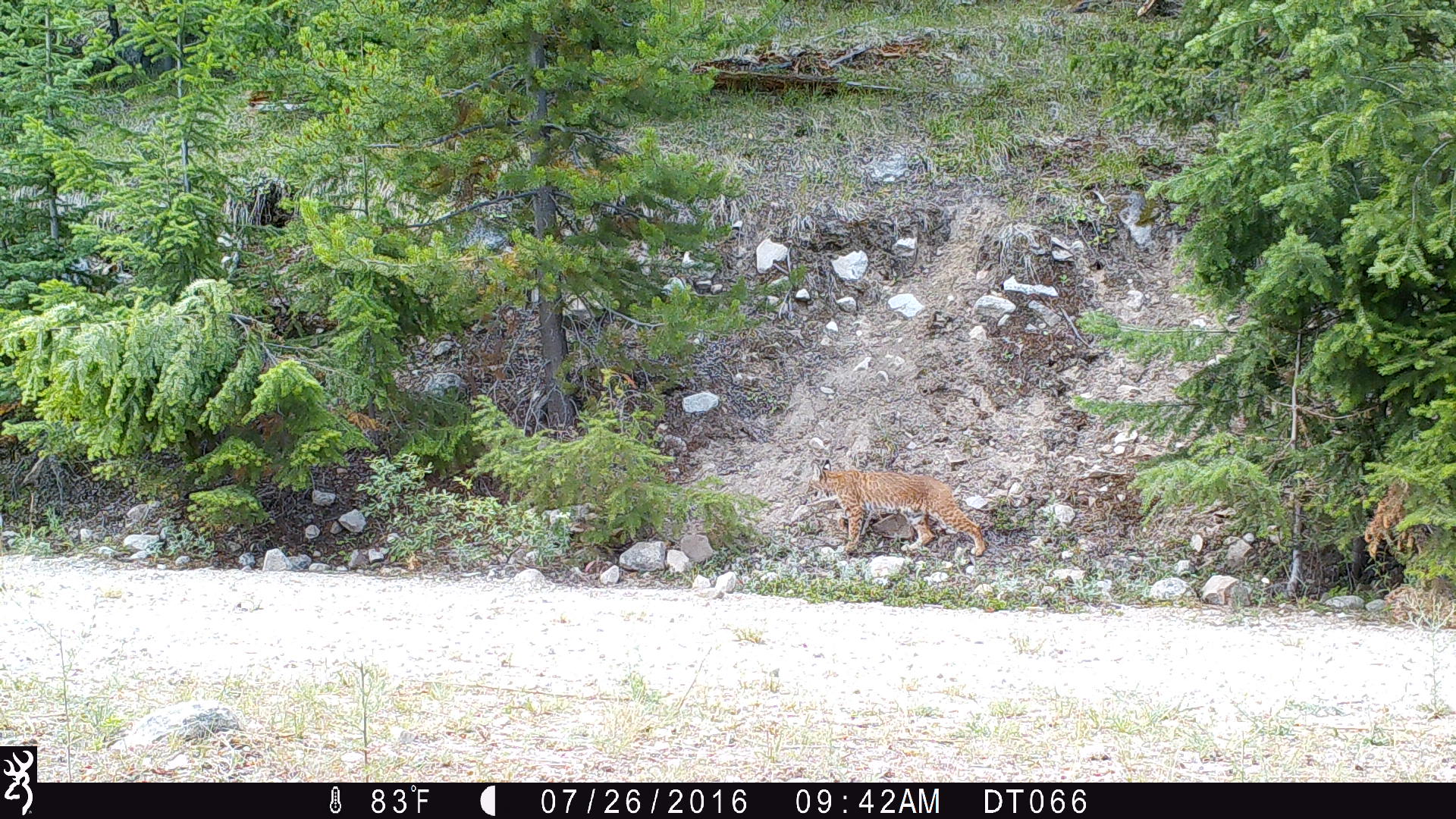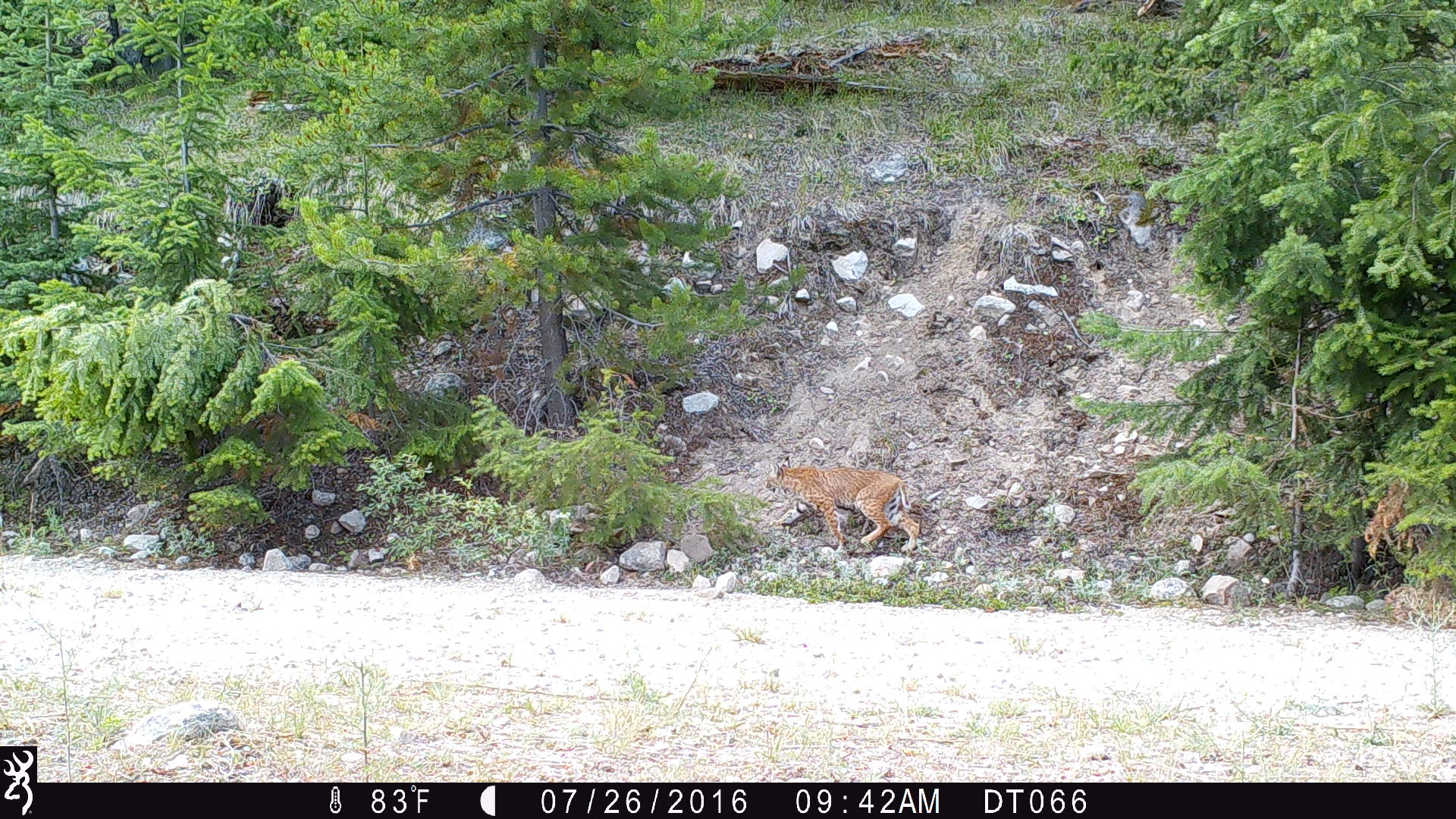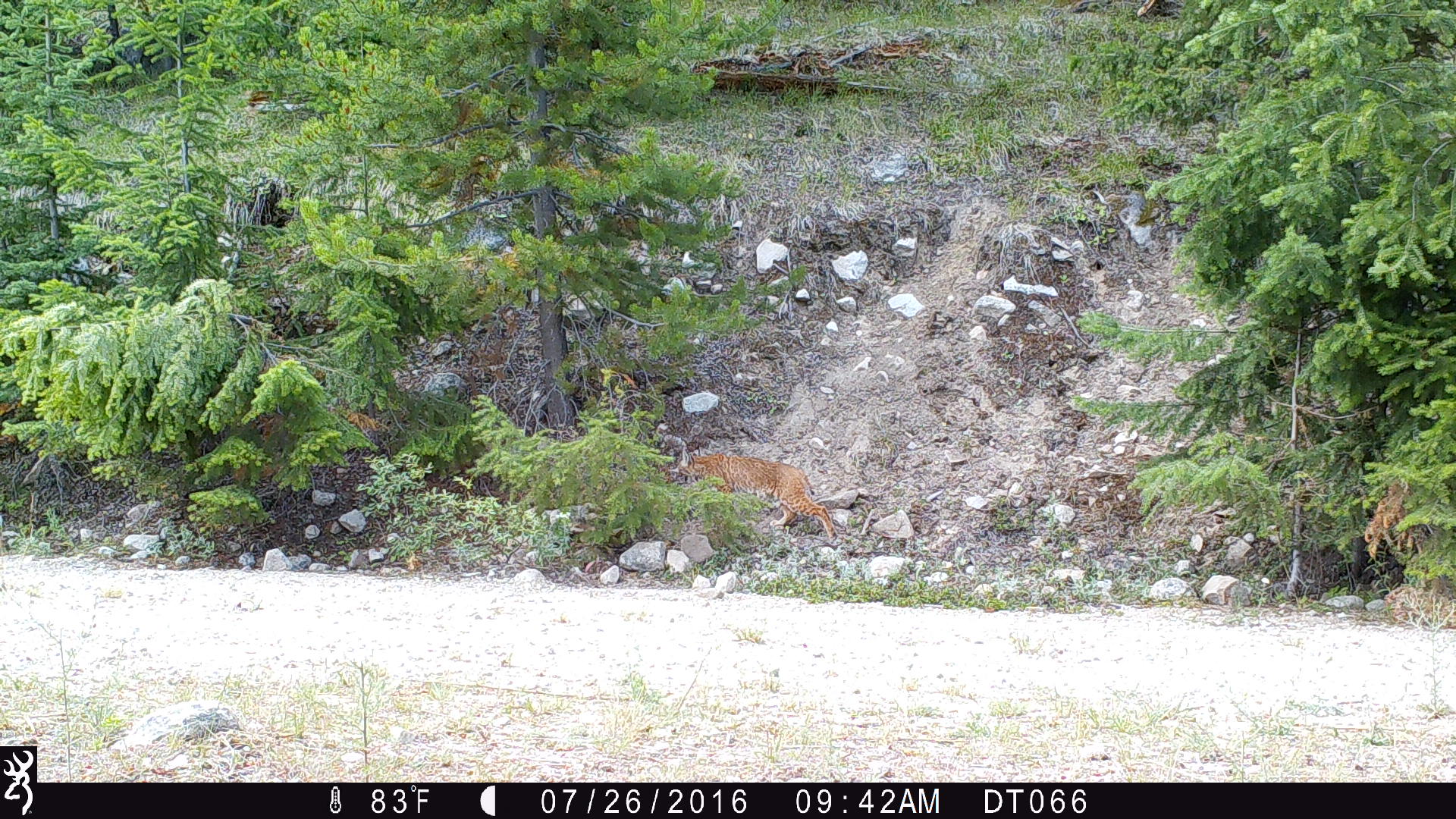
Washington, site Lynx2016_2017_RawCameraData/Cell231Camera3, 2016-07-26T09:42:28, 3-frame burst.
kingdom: Animalia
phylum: Chordata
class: Mammalia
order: Carnivora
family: Felidae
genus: Lynx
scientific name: Lynx rufus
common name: bobcat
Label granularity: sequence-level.